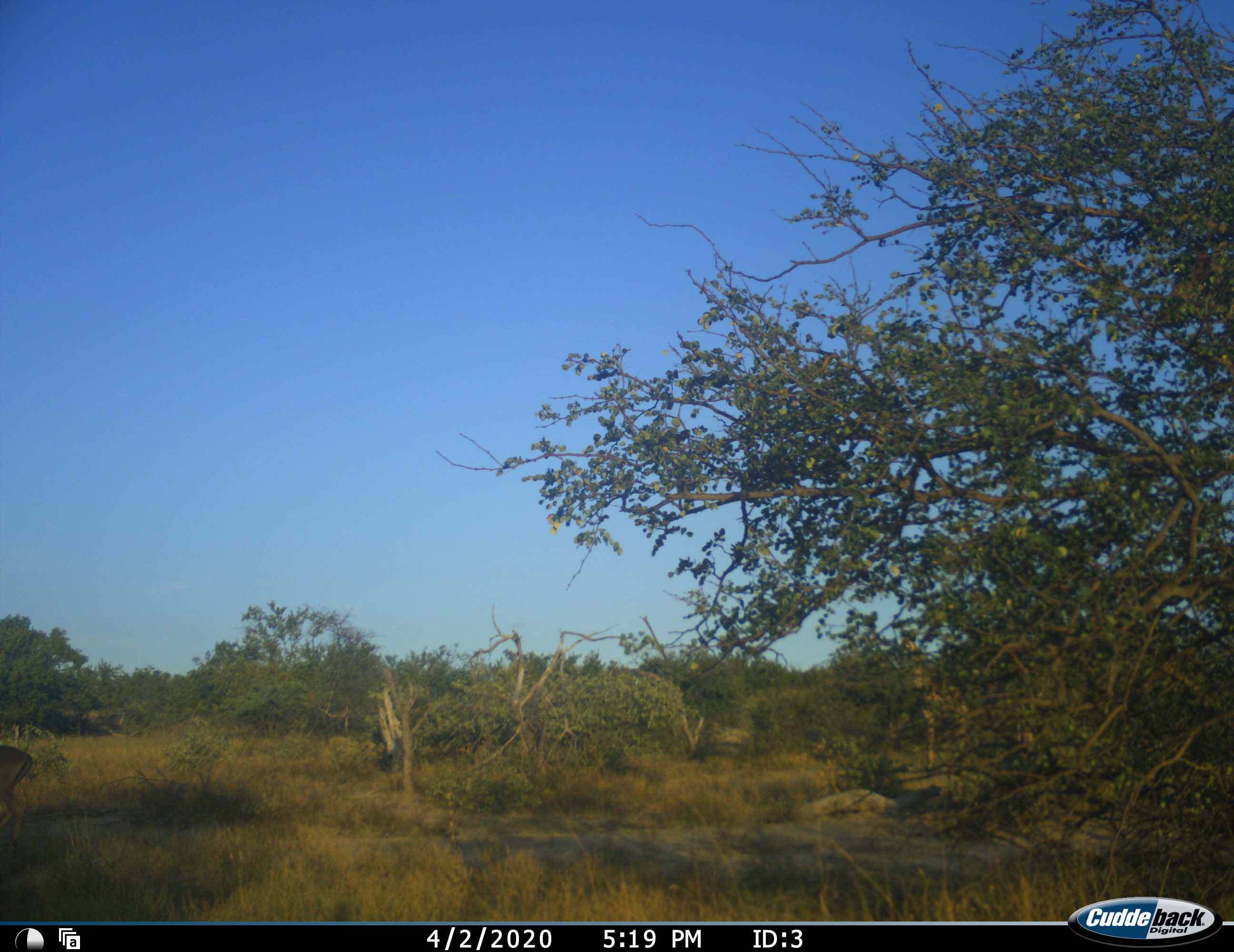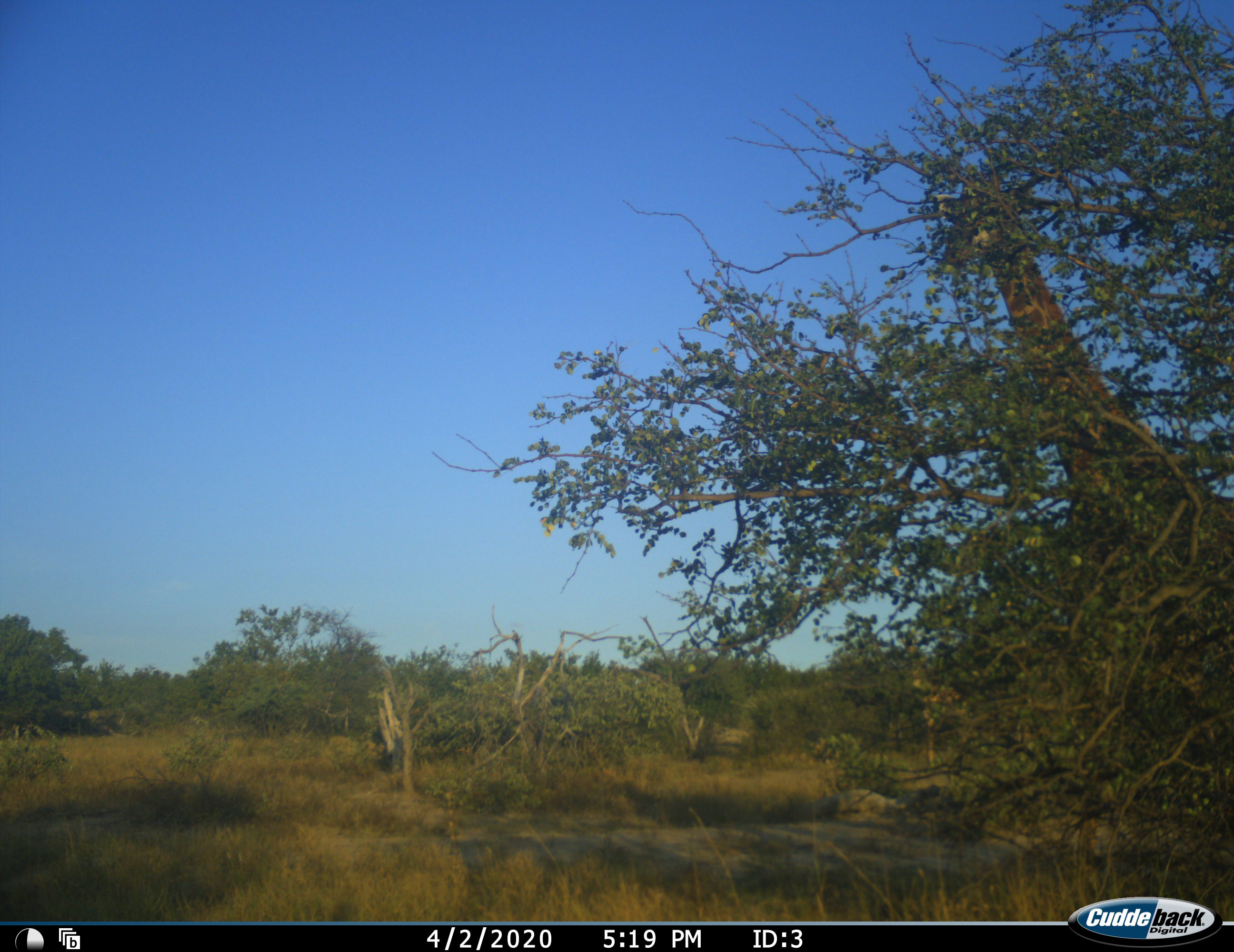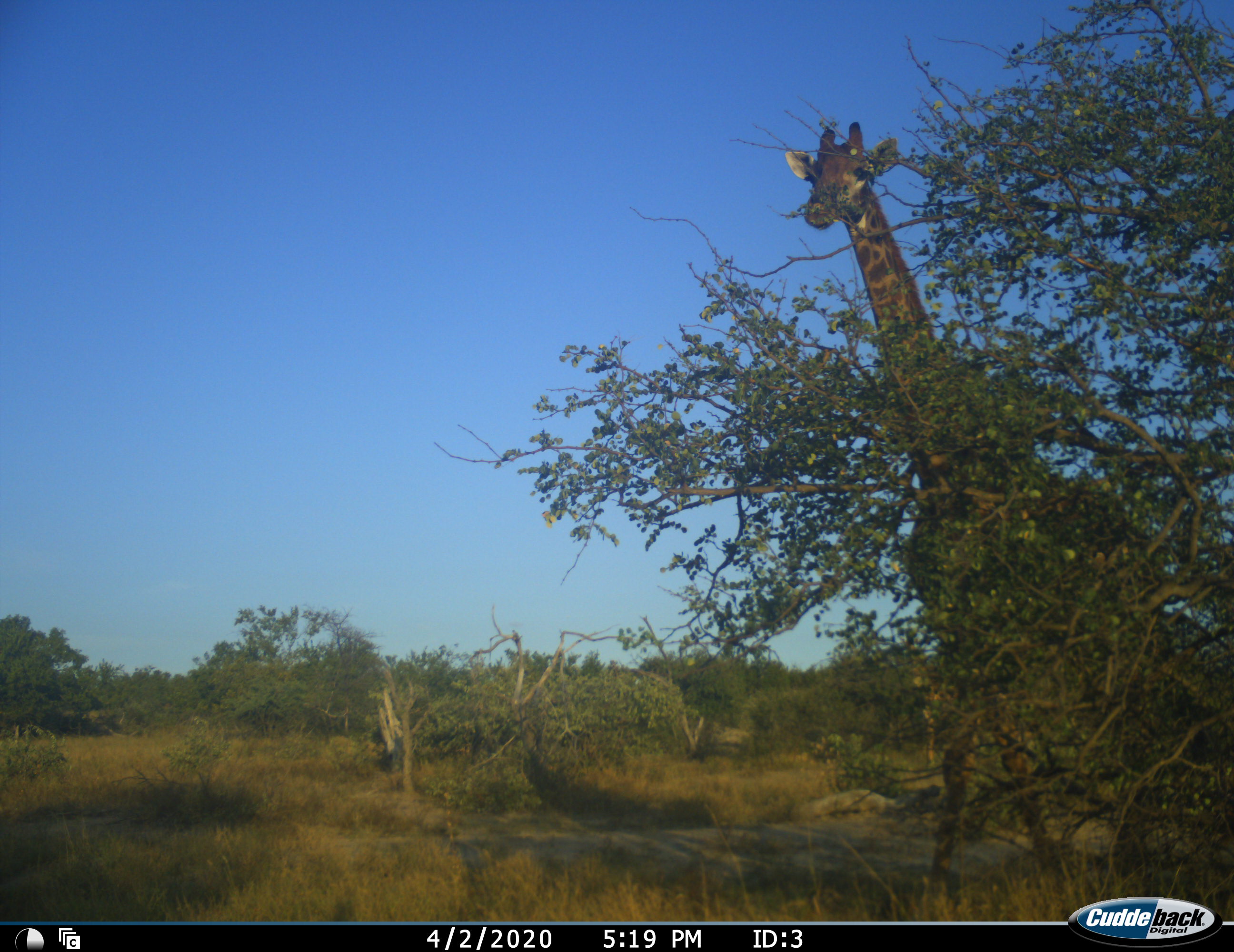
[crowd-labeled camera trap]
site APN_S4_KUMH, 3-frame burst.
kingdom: Animalia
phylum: Chordata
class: Mammalia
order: Artiodactyla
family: Giraffidae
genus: Giraffa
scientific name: Giraffa camelopardalis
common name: giraffe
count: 1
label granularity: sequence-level